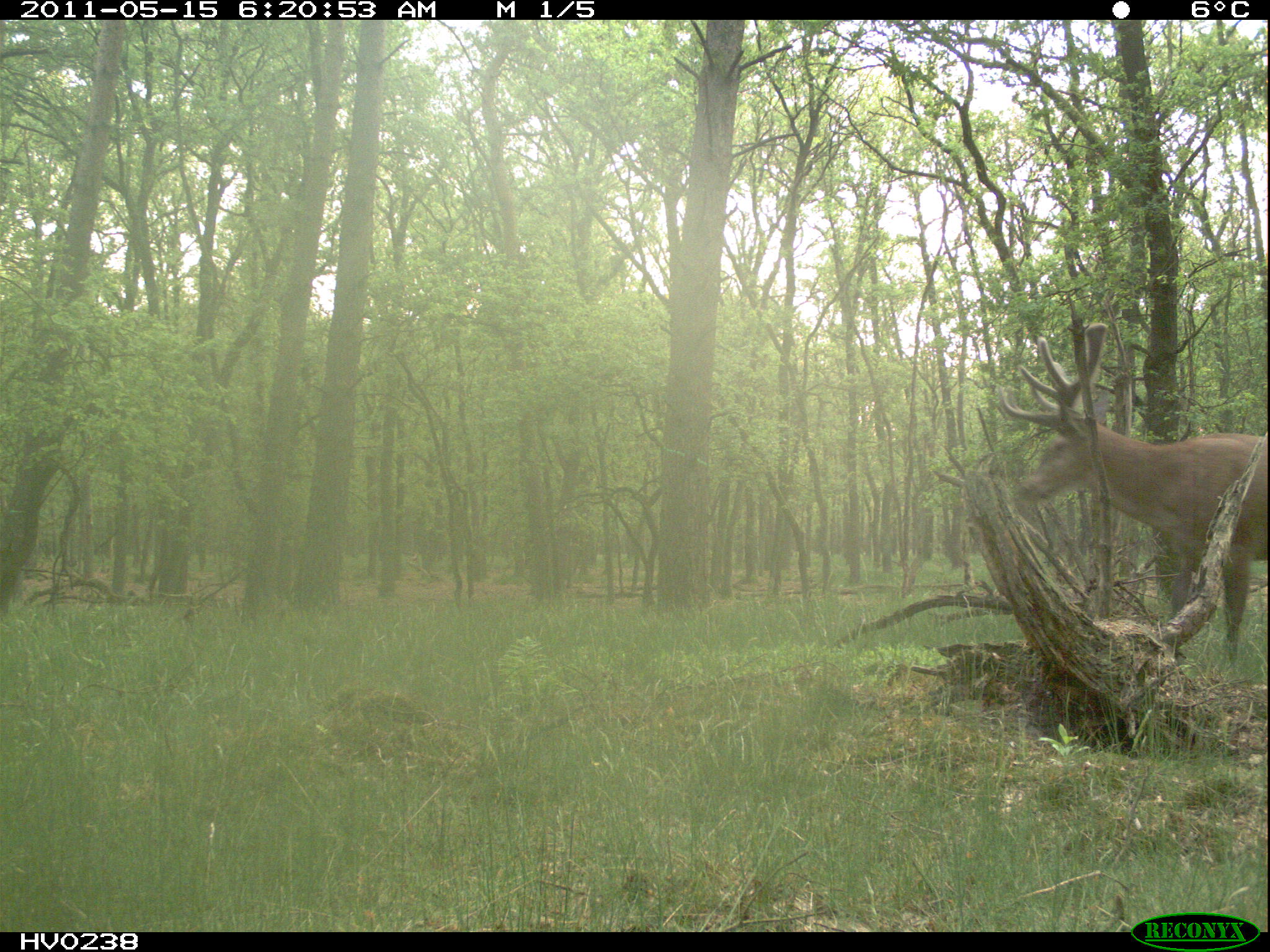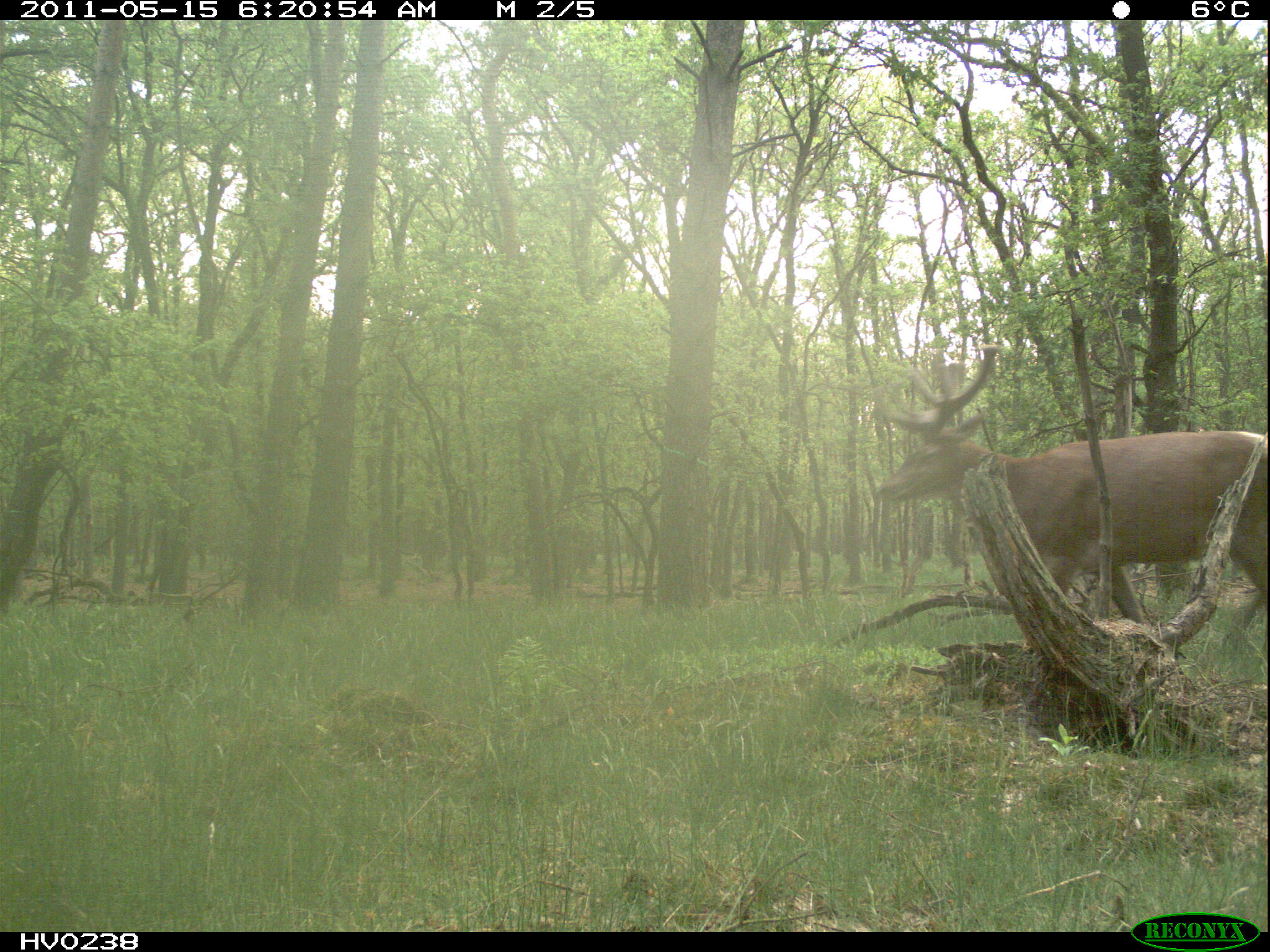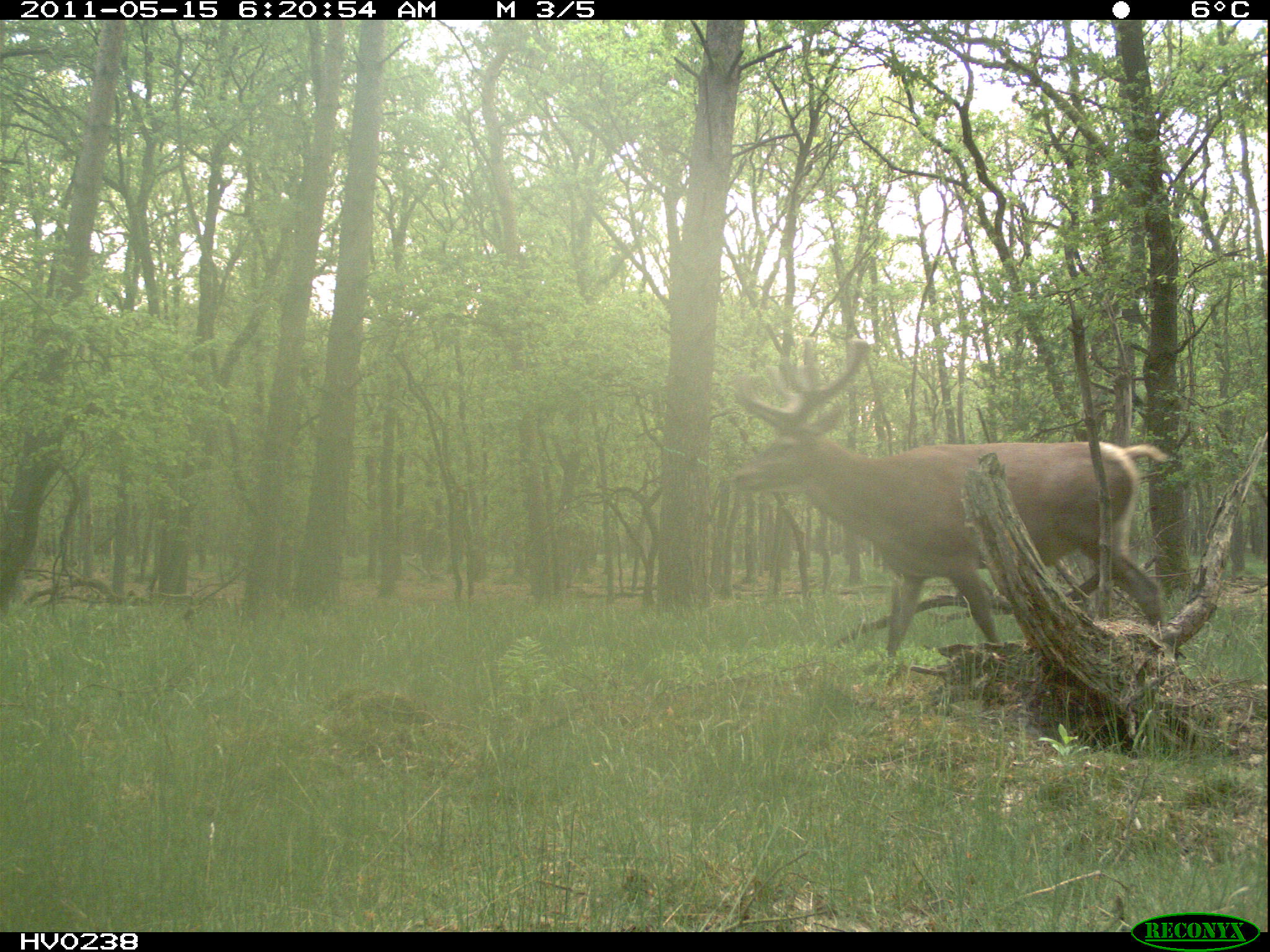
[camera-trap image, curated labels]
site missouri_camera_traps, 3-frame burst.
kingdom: Animalia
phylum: Chordata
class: Mammalia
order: Artiodactyla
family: Cervidae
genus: Cervus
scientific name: Cervus elaphus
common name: red deer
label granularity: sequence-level